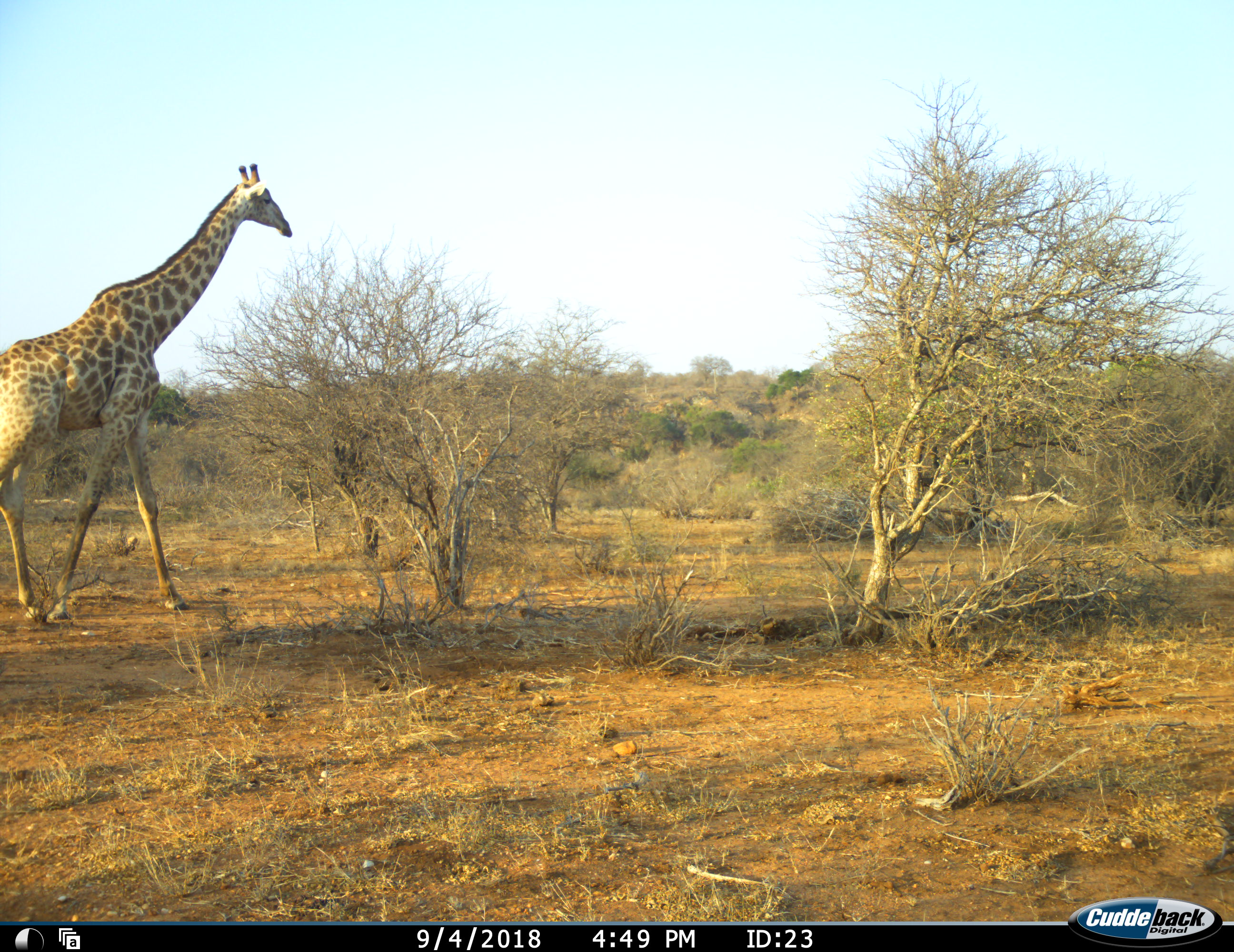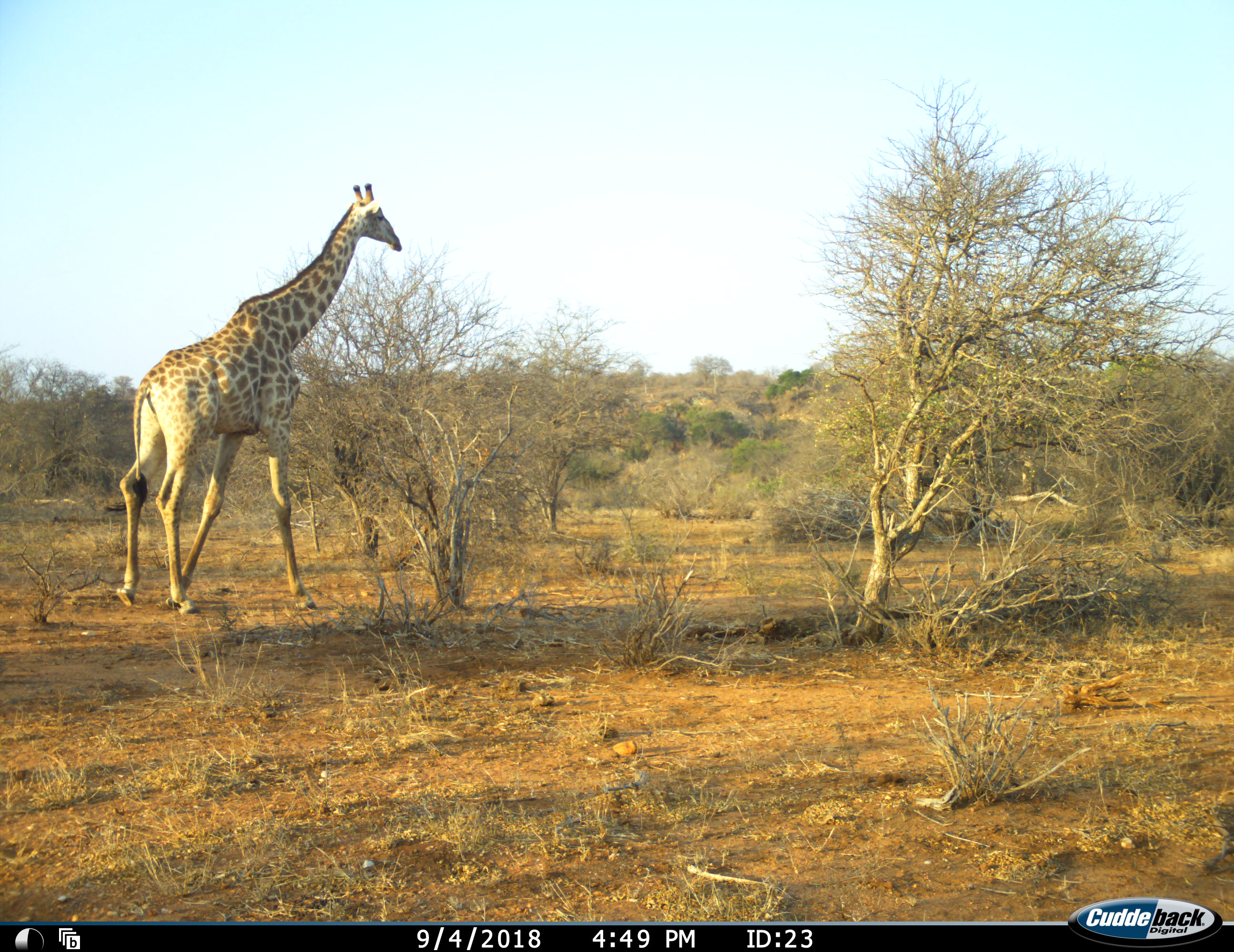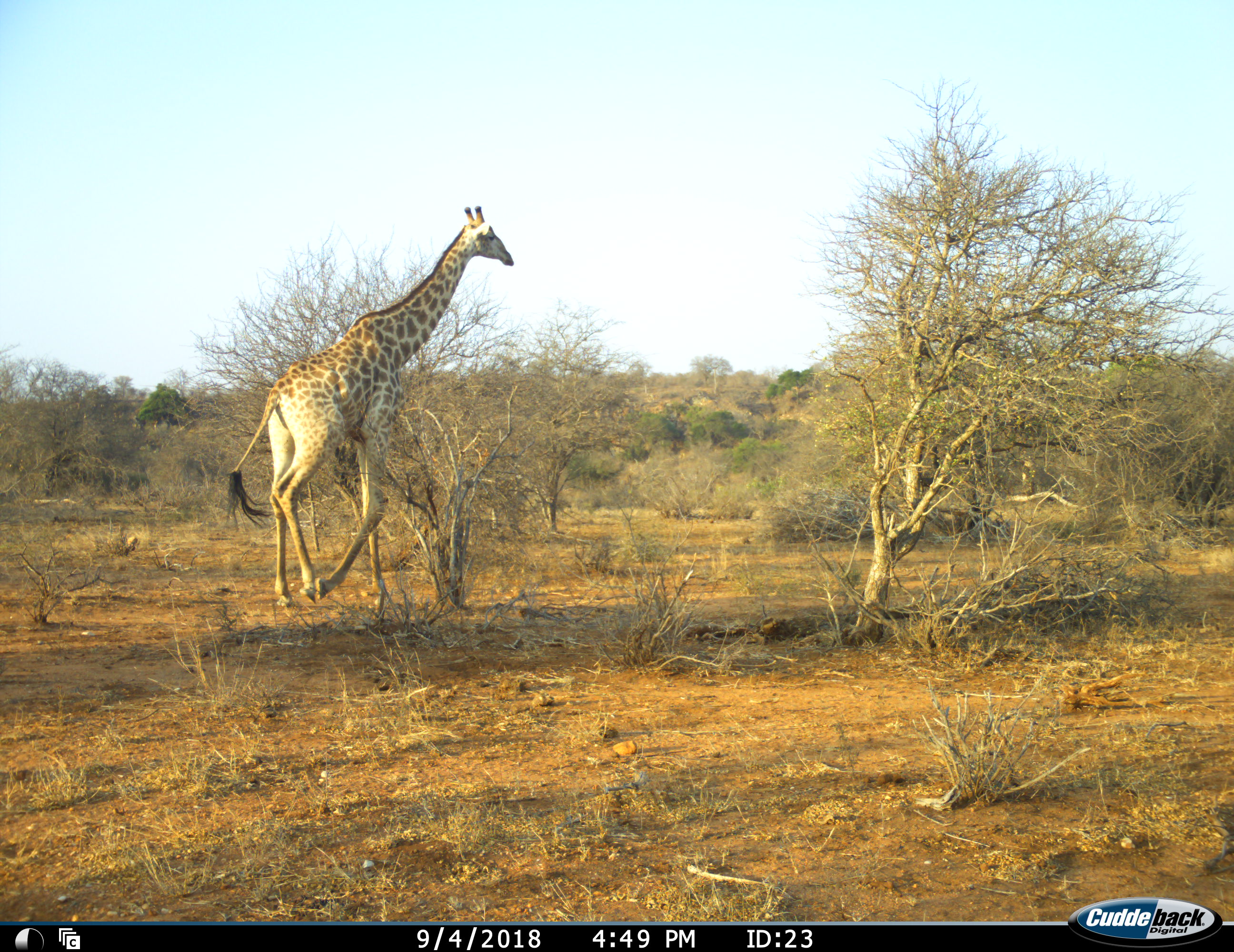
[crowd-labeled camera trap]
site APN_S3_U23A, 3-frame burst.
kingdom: Animalia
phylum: Chordata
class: Mammalia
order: Artiodactyla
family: Giraffidae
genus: Giraffa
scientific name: Giraffa camelopardalis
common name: giraffe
Giraffe (Giraffa camelopardalis), count 1. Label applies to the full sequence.